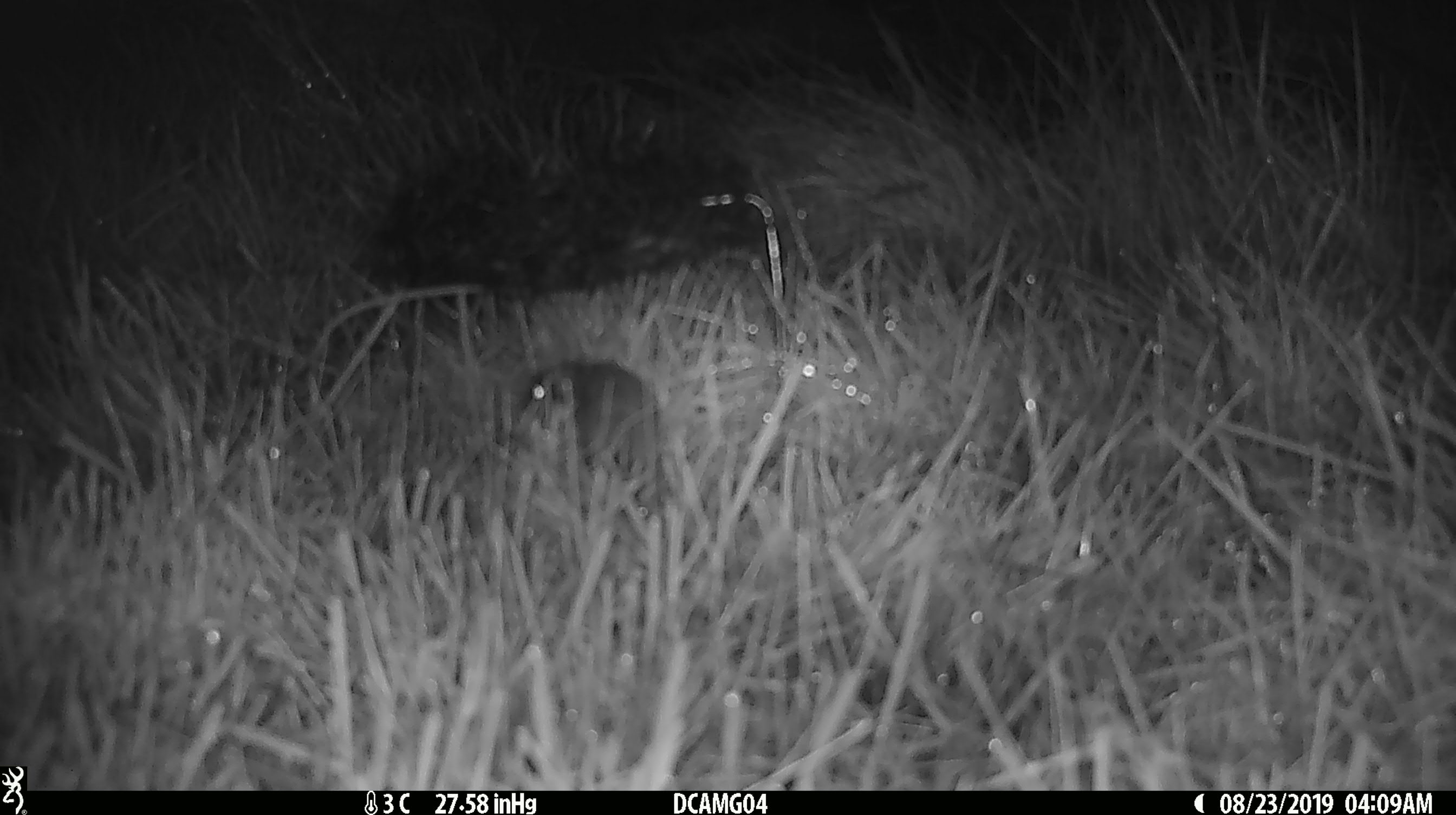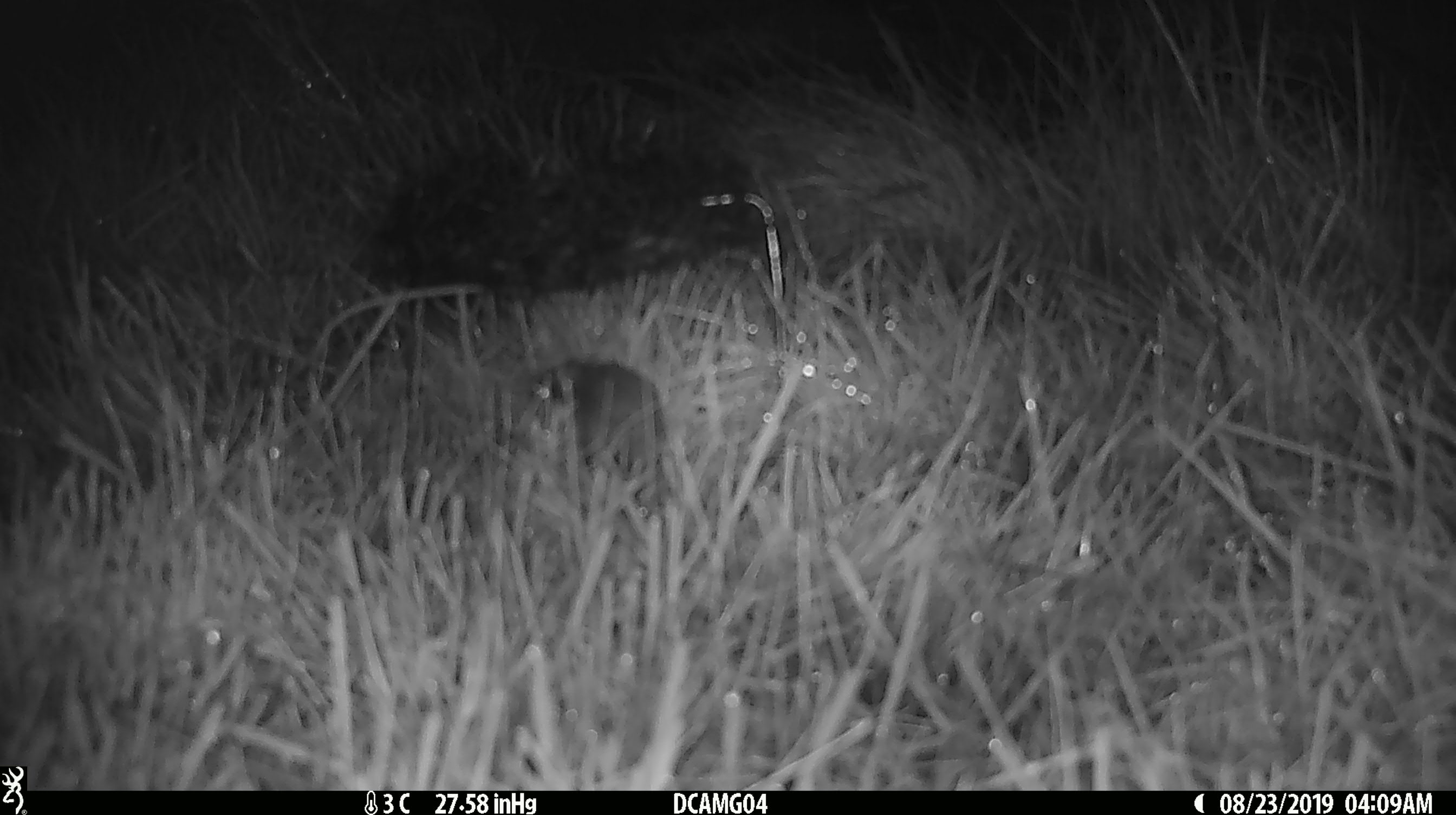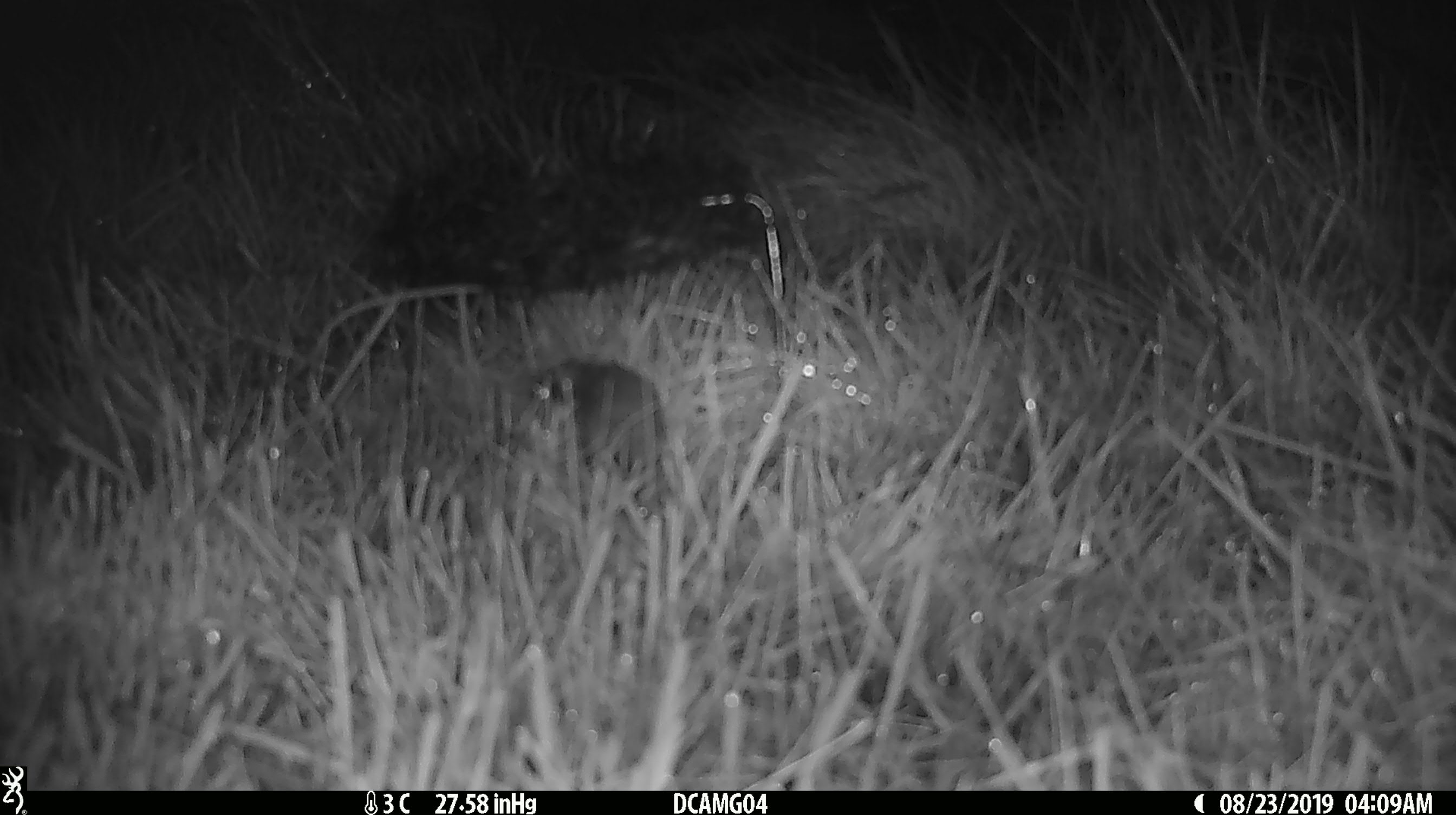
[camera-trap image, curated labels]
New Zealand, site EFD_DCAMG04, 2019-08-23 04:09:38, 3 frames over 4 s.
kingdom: Animalia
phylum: Chordata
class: Mammalia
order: Rodentia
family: Muridae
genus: Mus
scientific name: Mus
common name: mouse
Mouse (Mus).